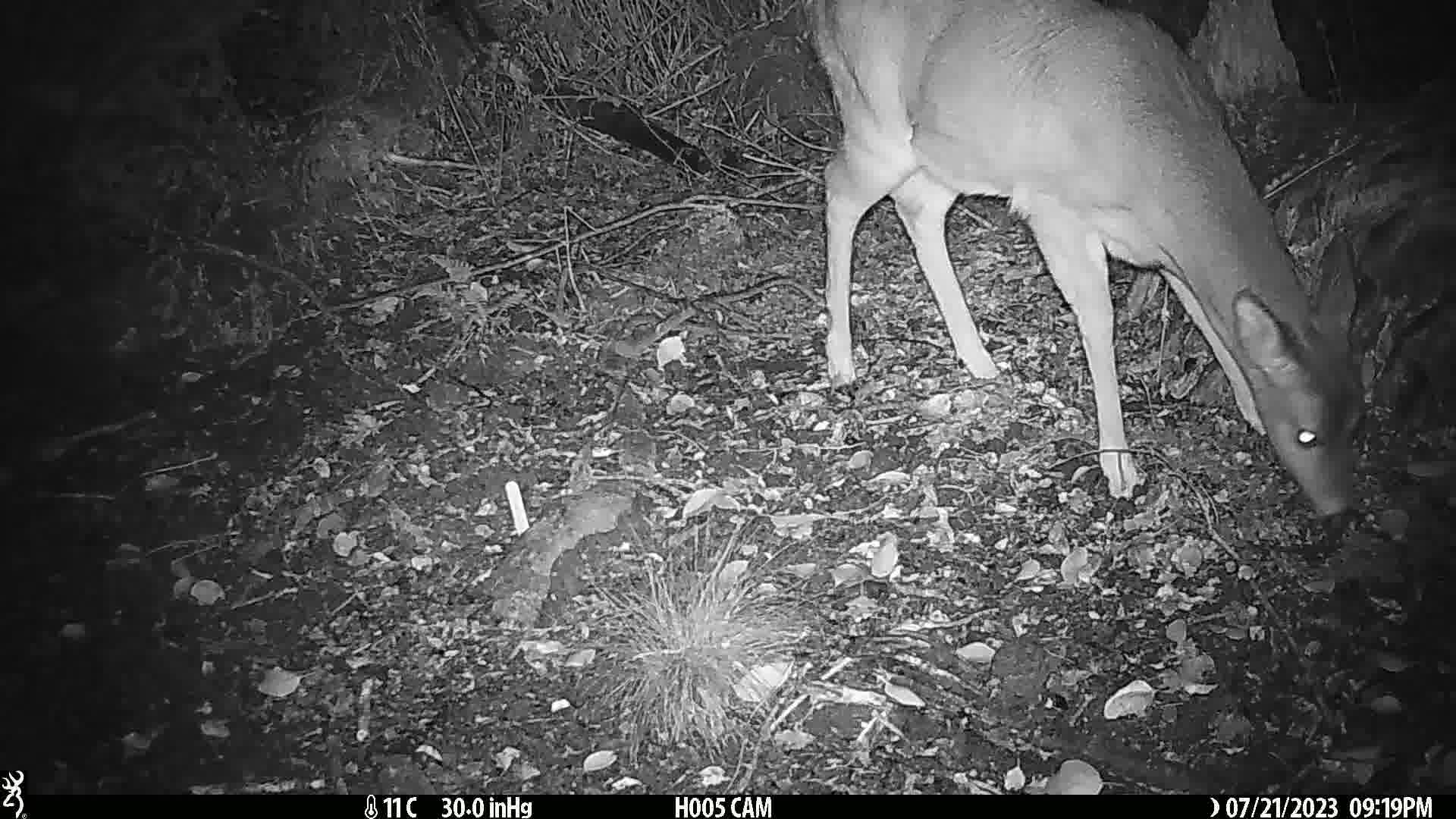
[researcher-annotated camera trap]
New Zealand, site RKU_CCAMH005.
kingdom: Animalia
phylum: Chordata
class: Mammalia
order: Artiodactyla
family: Cervidae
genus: Odocoileus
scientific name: Odocoileus virginianus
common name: white-tailed deer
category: white tailed deer